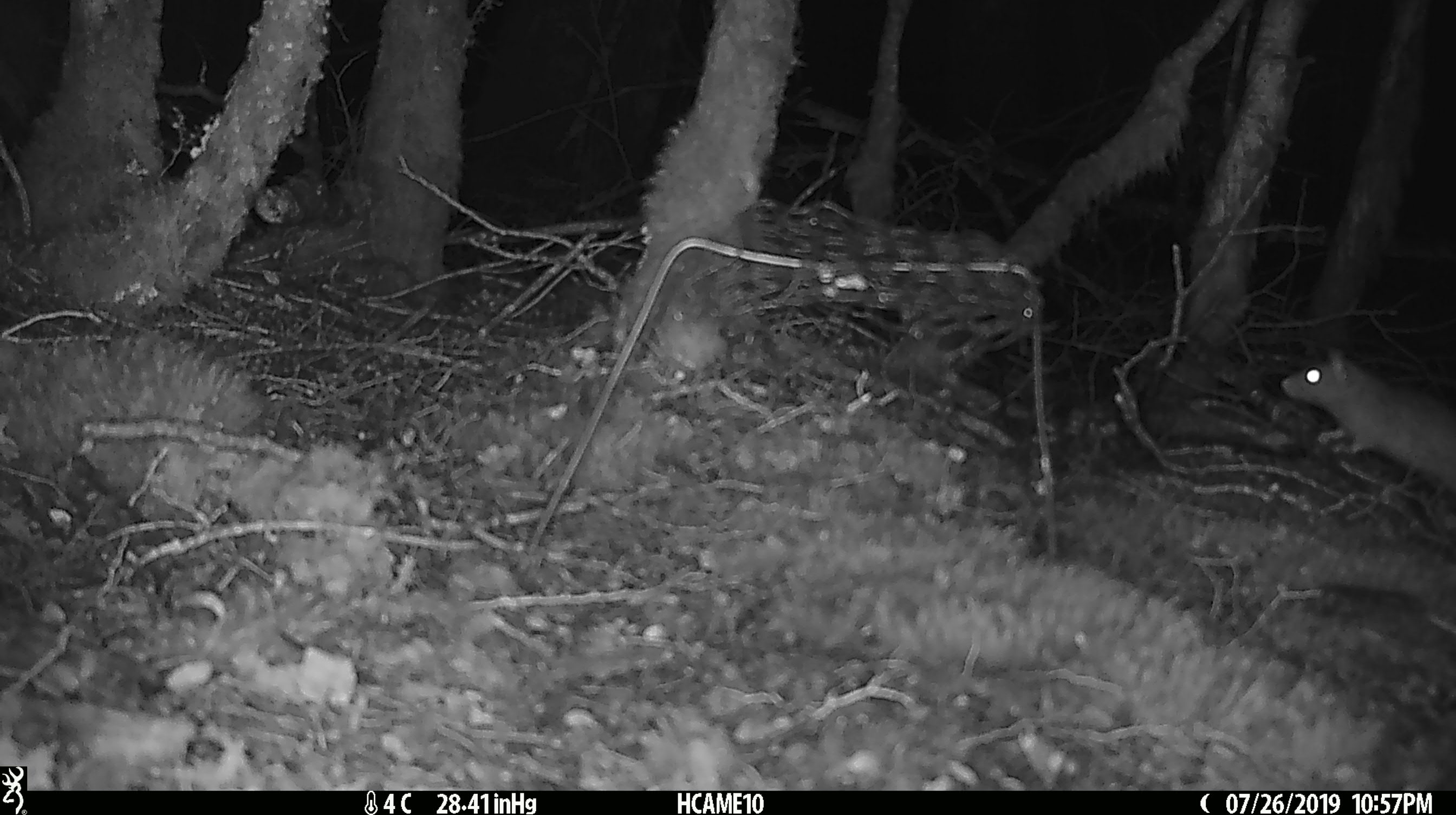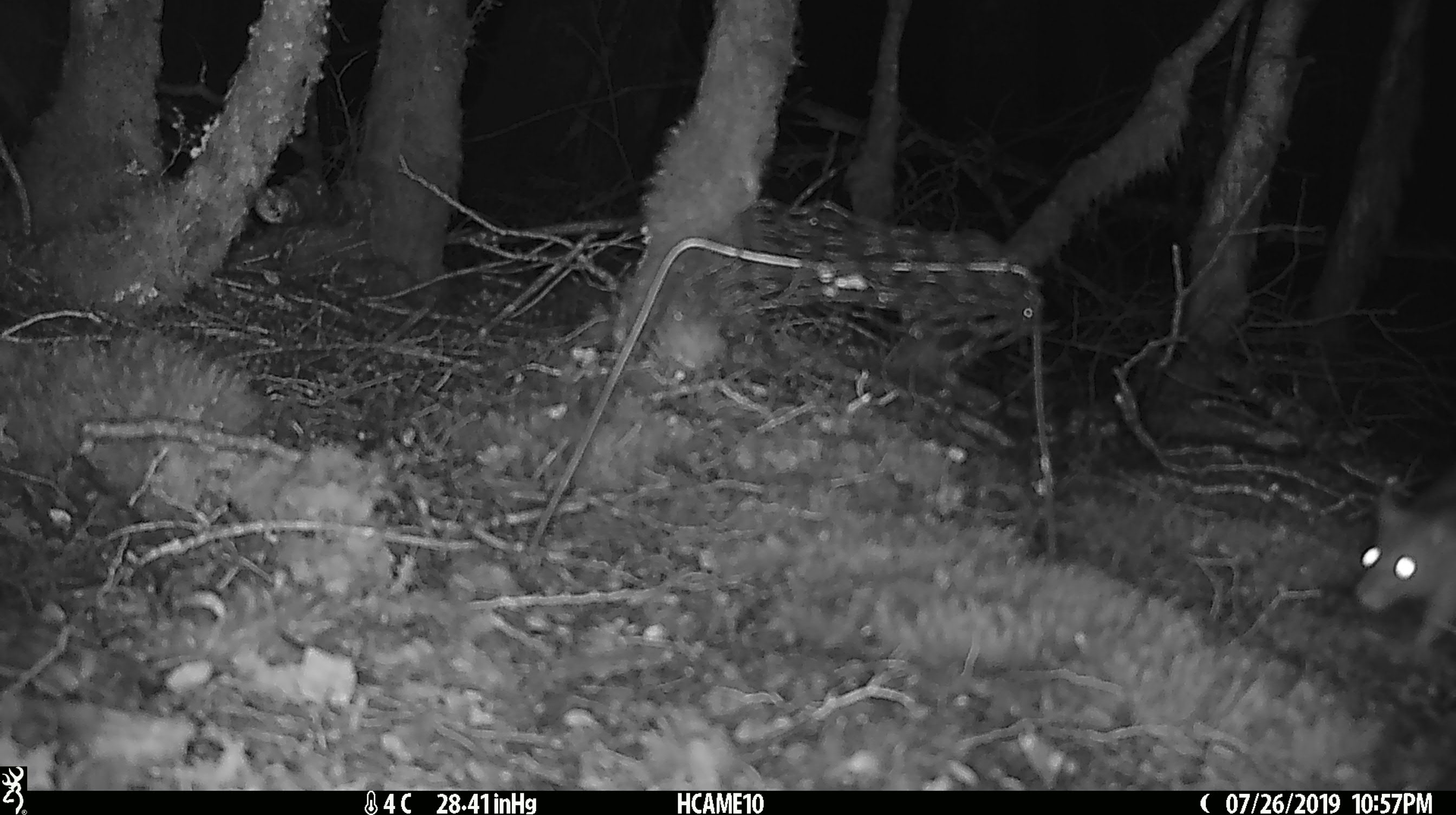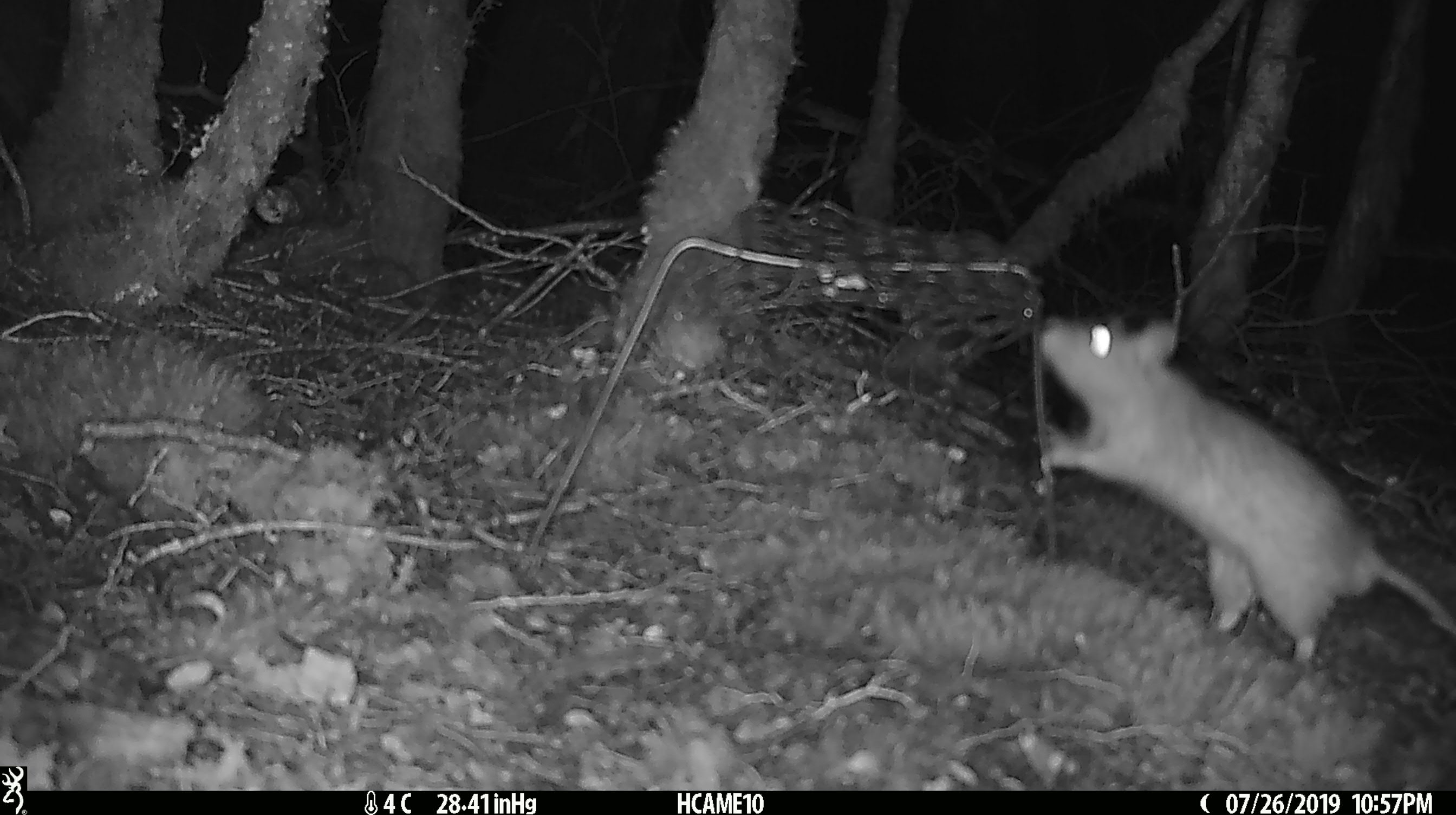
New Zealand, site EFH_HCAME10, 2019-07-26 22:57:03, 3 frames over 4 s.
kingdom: Animalia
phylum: Chordata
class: Mammalia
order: Rodentia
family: Muridae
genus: Rattus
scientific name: Rattus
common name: rat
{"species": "rat (Rattus)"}